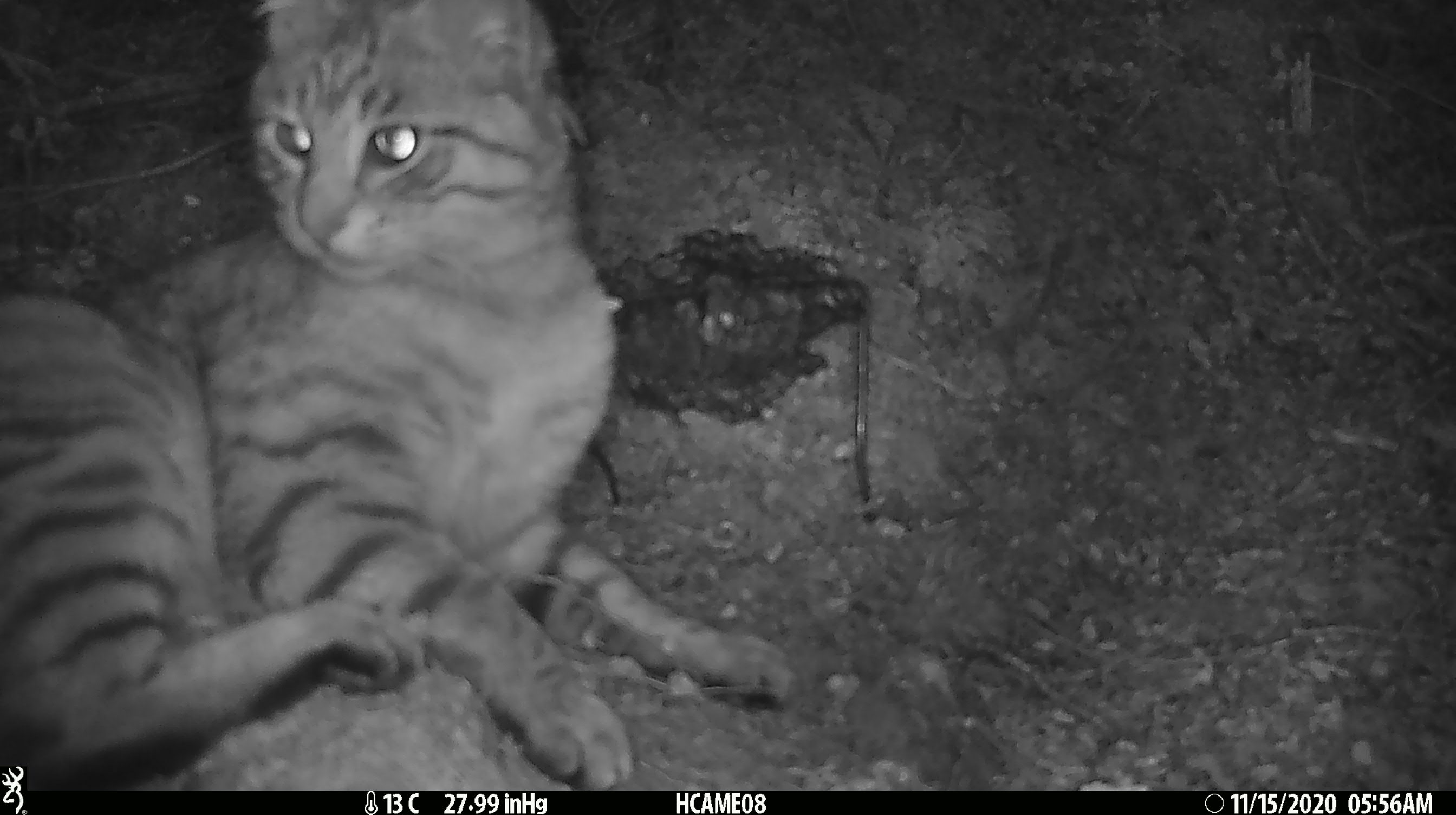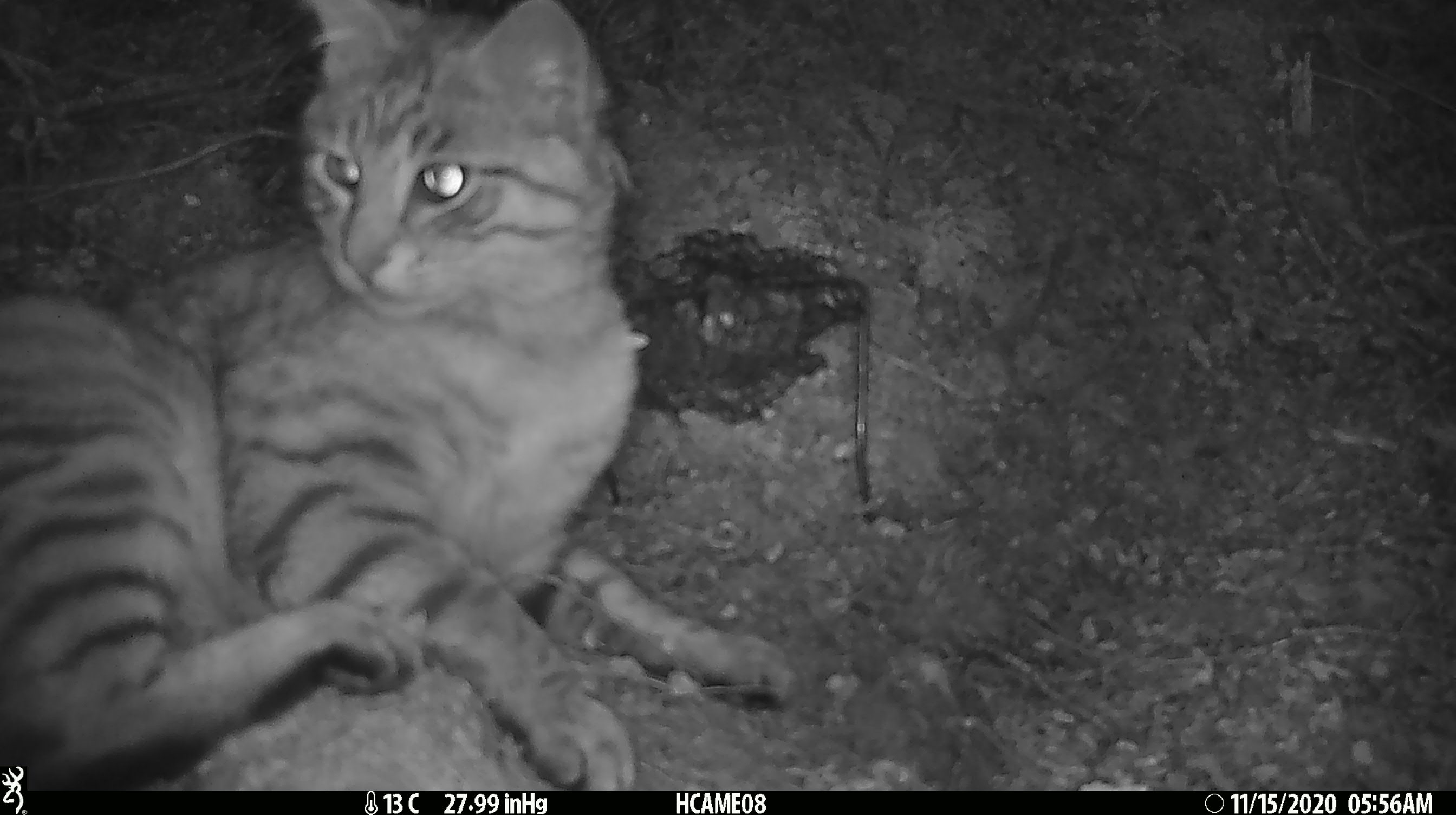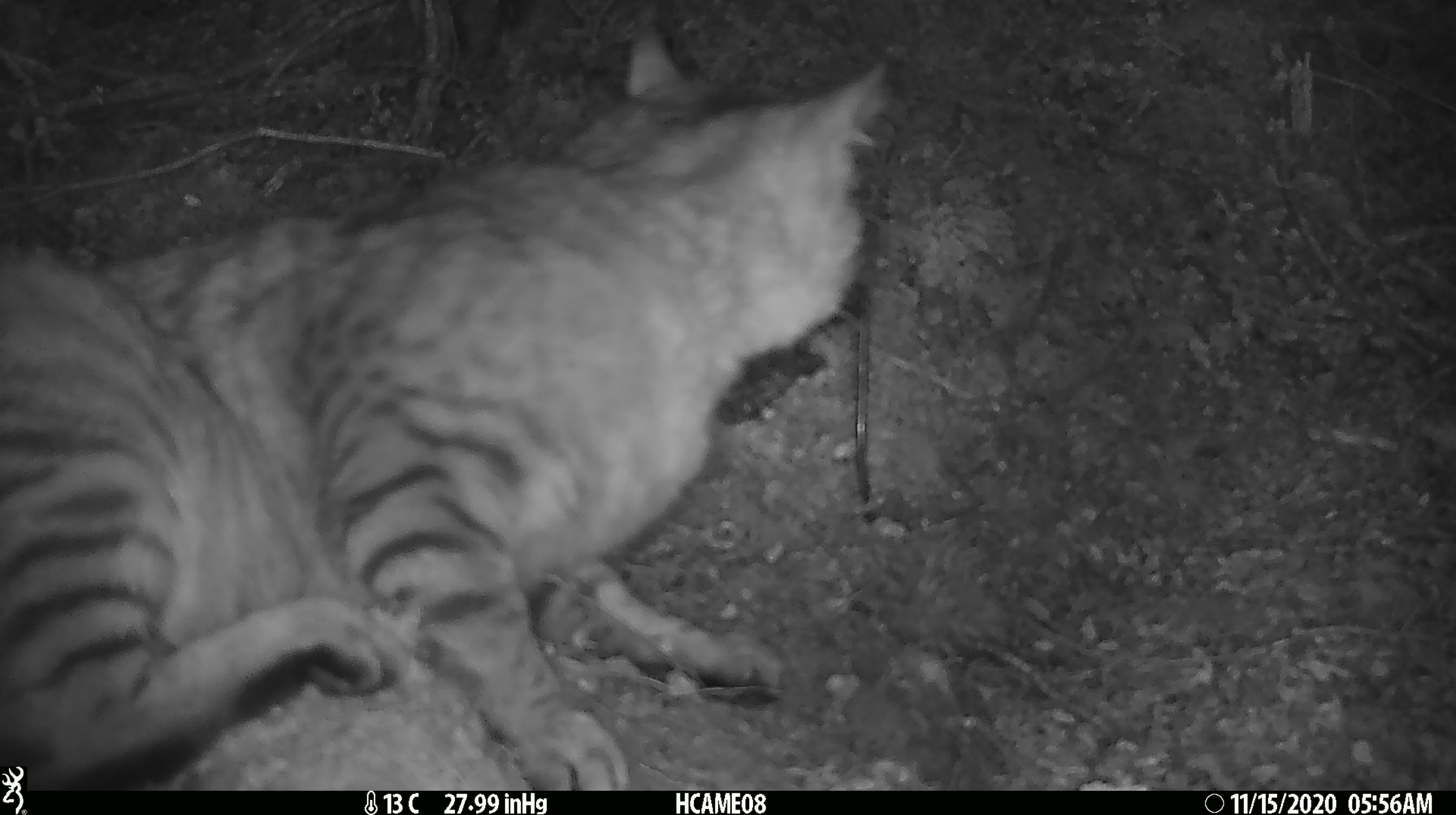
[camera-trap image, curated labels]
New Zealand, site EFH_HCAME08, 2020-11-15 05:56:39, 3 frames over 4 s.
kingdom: Animalia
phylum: Chordata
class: Mammalia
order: Carnivora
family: Felidae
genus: Felis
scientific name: Felis catus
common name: domestic cat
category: cat